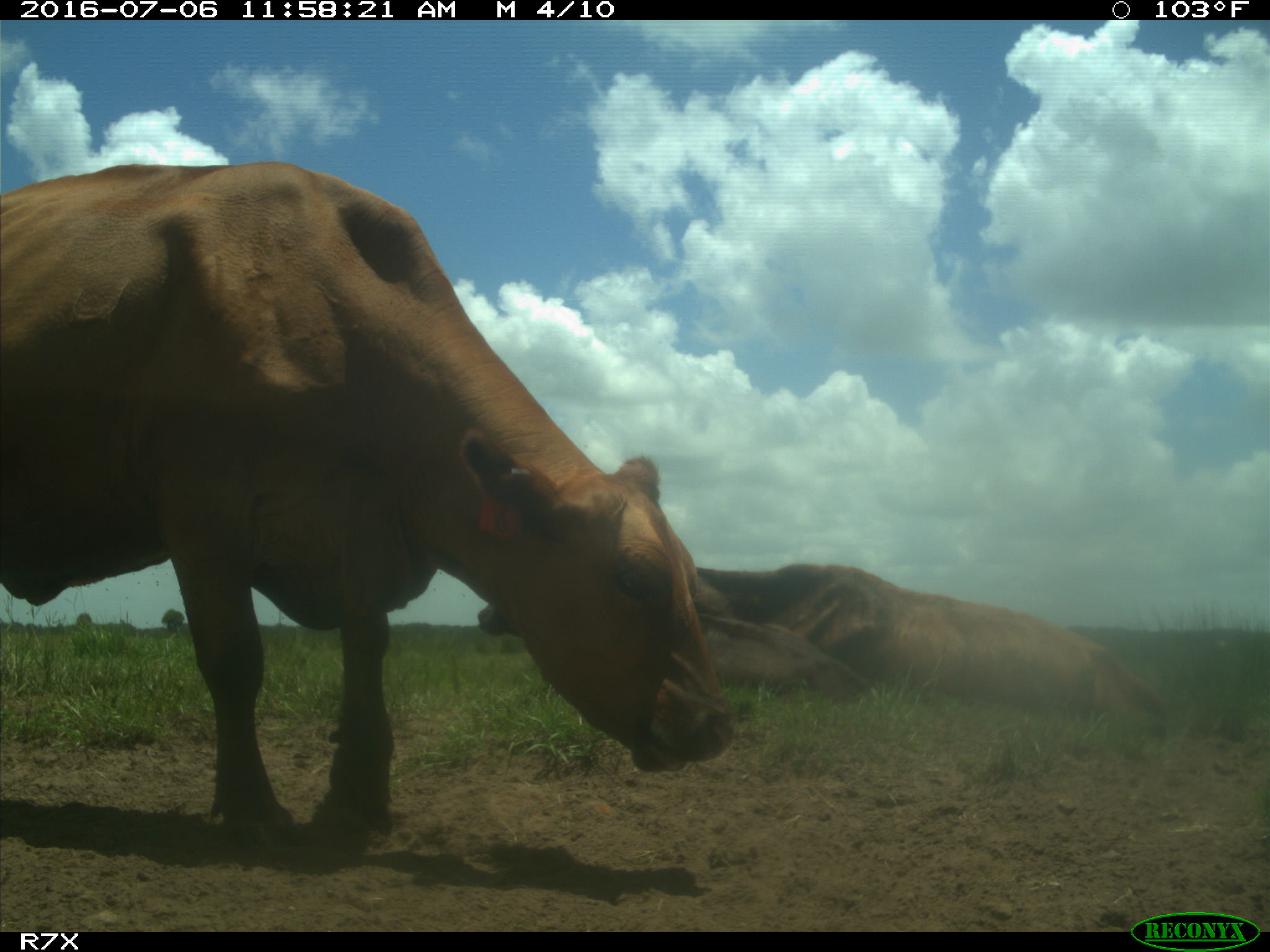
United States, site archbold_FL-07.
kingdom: Animalia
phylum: Chordata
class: Mammalia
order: Artiodactyla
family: Bovidae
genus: Bos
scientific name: Bos taurus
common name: domestic cow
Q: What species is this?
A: Bos taurus (domestic cow).